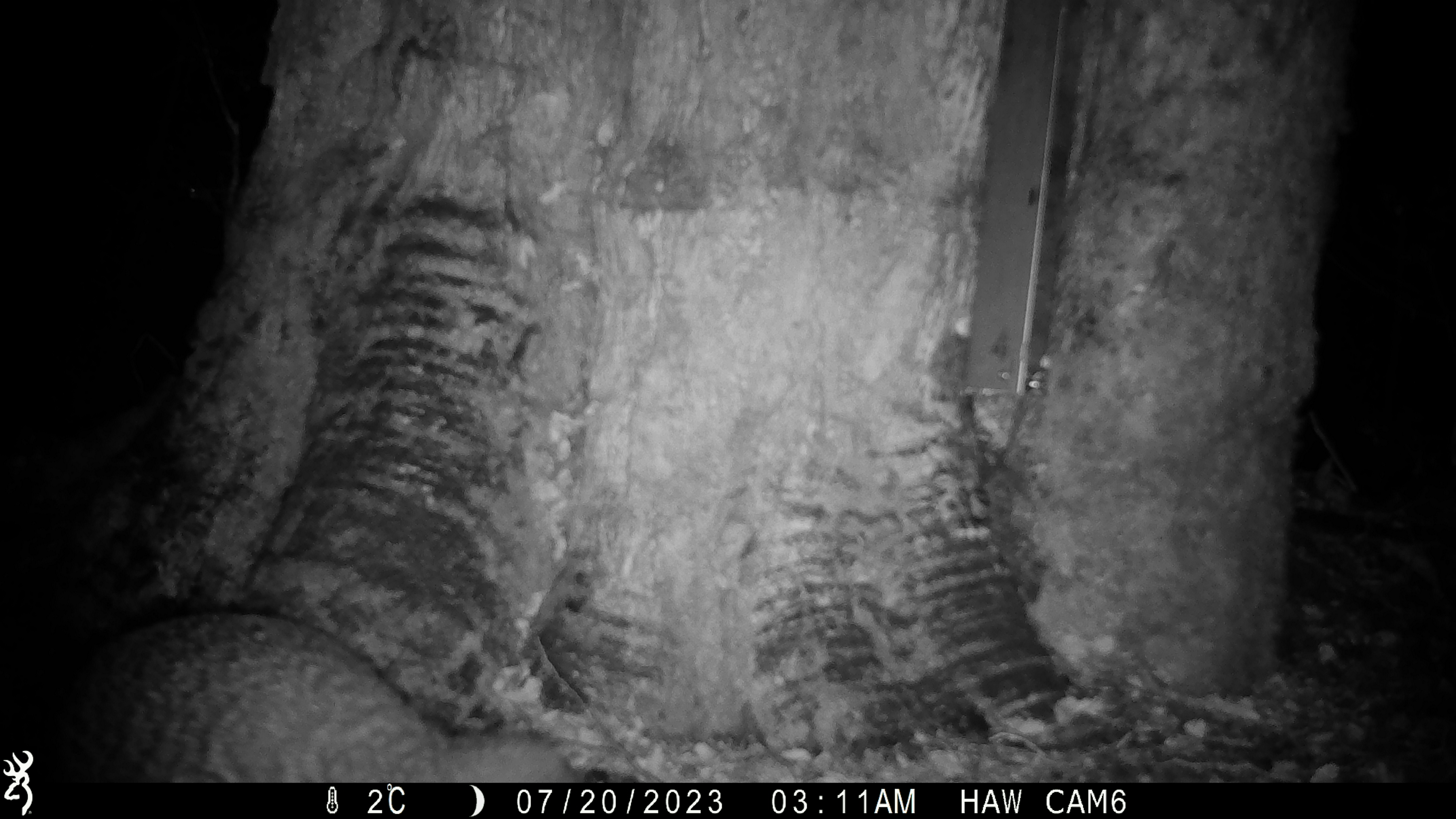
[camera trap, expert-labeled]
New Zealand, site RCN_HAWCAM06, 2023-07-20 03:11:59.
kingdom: Animalia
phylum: Chordata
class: Aves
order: Apterygiformes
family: Apterygidae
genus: Apteryx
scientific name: Apteryx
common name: kiwi